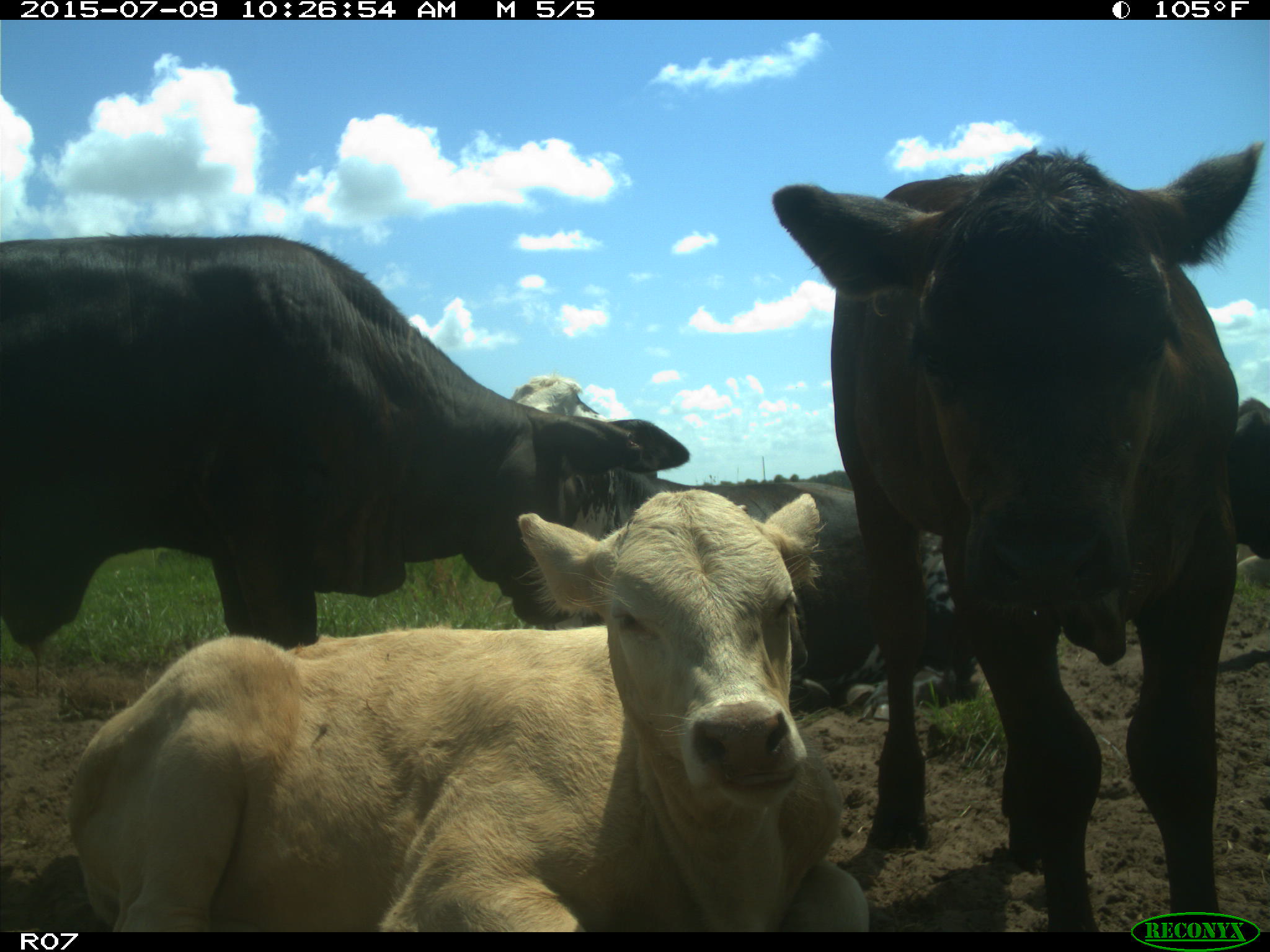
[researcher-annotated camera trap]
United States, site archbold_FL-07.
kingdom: Animalia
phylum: Chordata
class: Mammalia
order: Artiodactyla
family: Bovidae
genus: Bos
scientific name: Bos taurus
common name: domestic cow